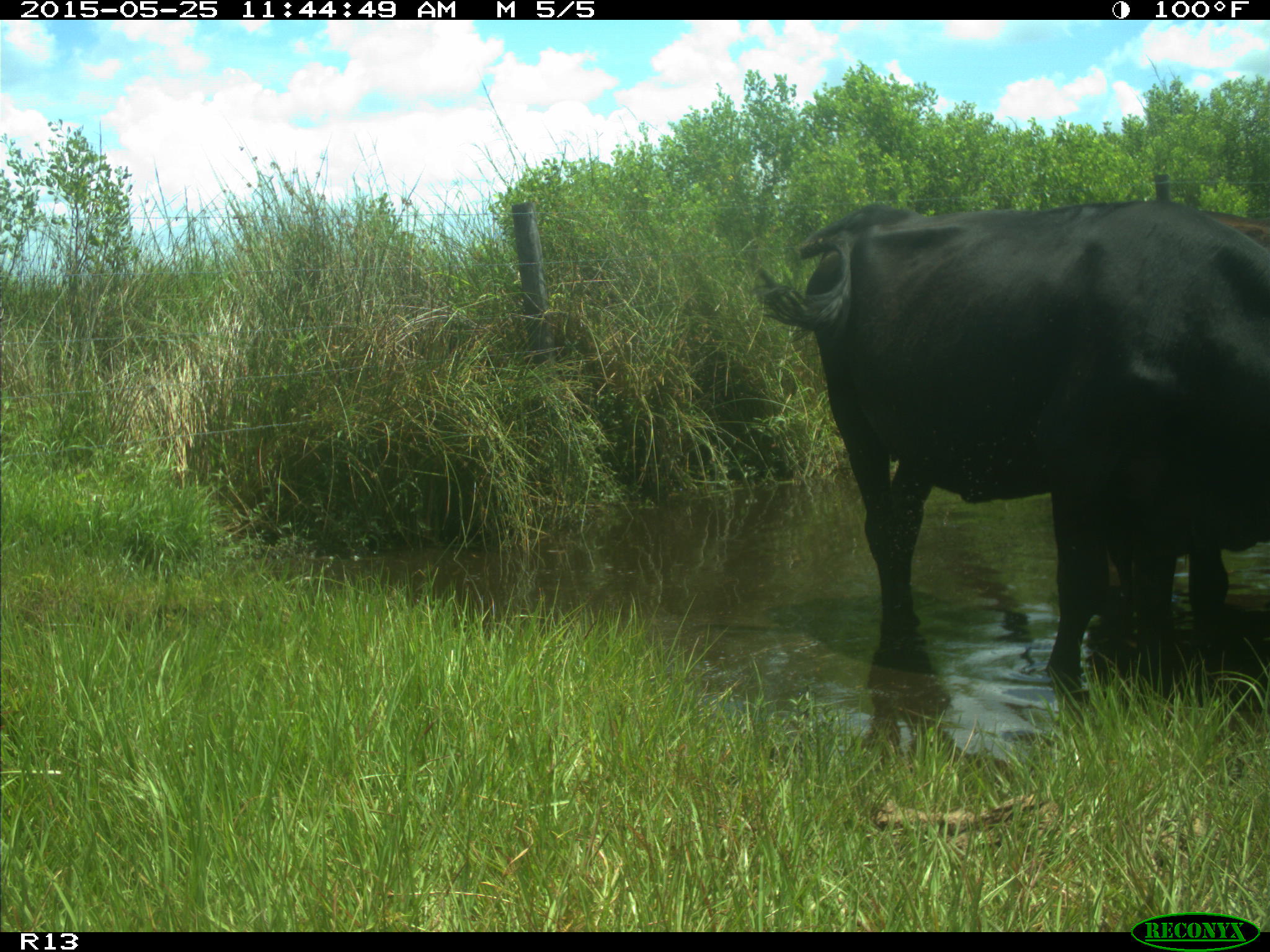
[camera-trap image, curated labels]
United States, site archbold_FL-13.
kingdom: Animalia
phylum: Chordata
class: Mammalia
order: Artiodactyla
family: Bovidae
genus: Bos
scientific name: Bos taurus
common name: domestic cow